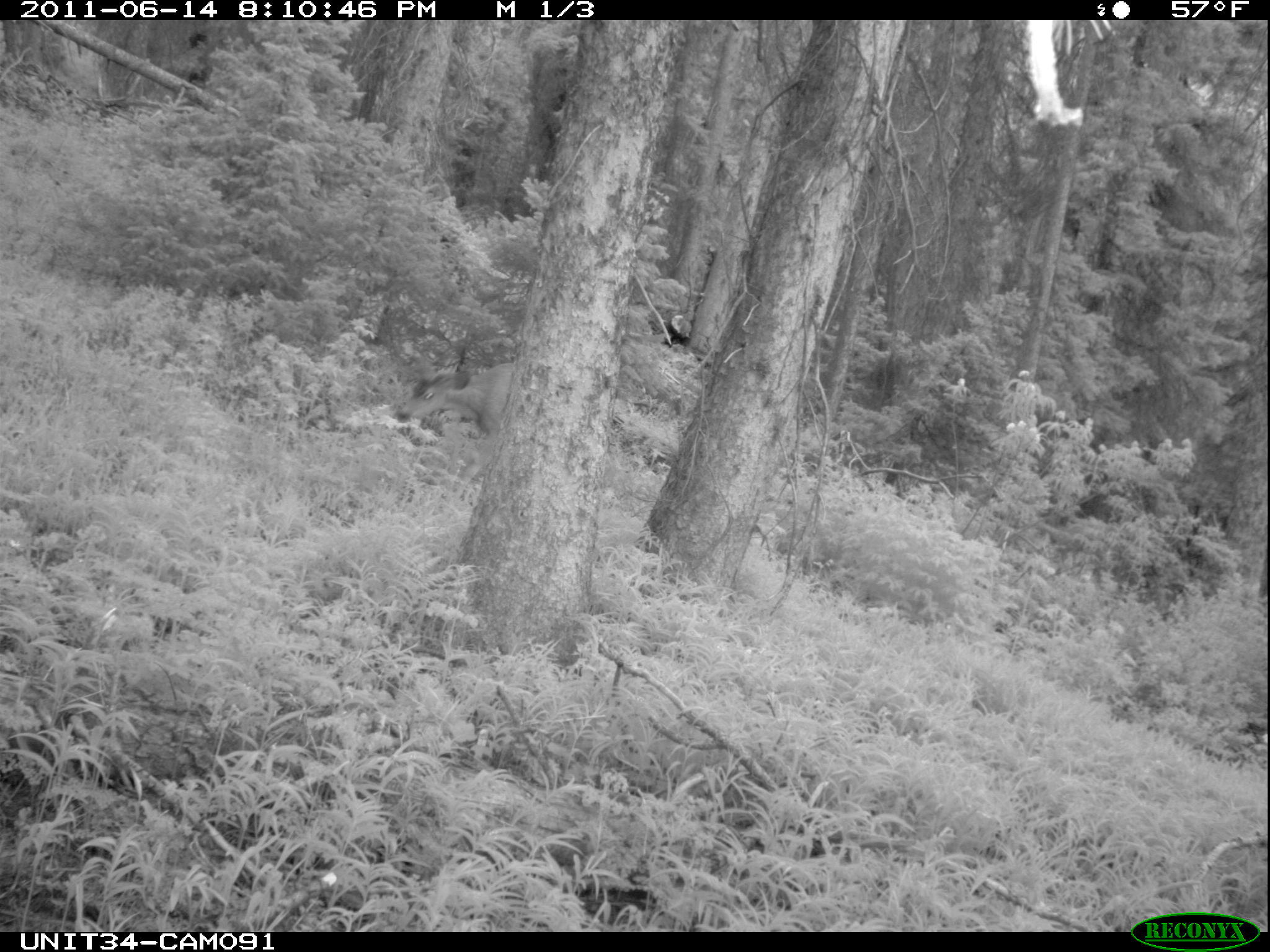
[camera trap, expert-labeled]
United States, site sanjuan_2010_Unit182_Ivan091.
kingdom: Animalia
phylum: Chordata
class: Mammalia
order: Artiodactyla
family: Cervidae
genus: Odocoileus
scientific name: Odocoileus hemionus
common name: mule deer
Odocoileus hemionus (mule deer).